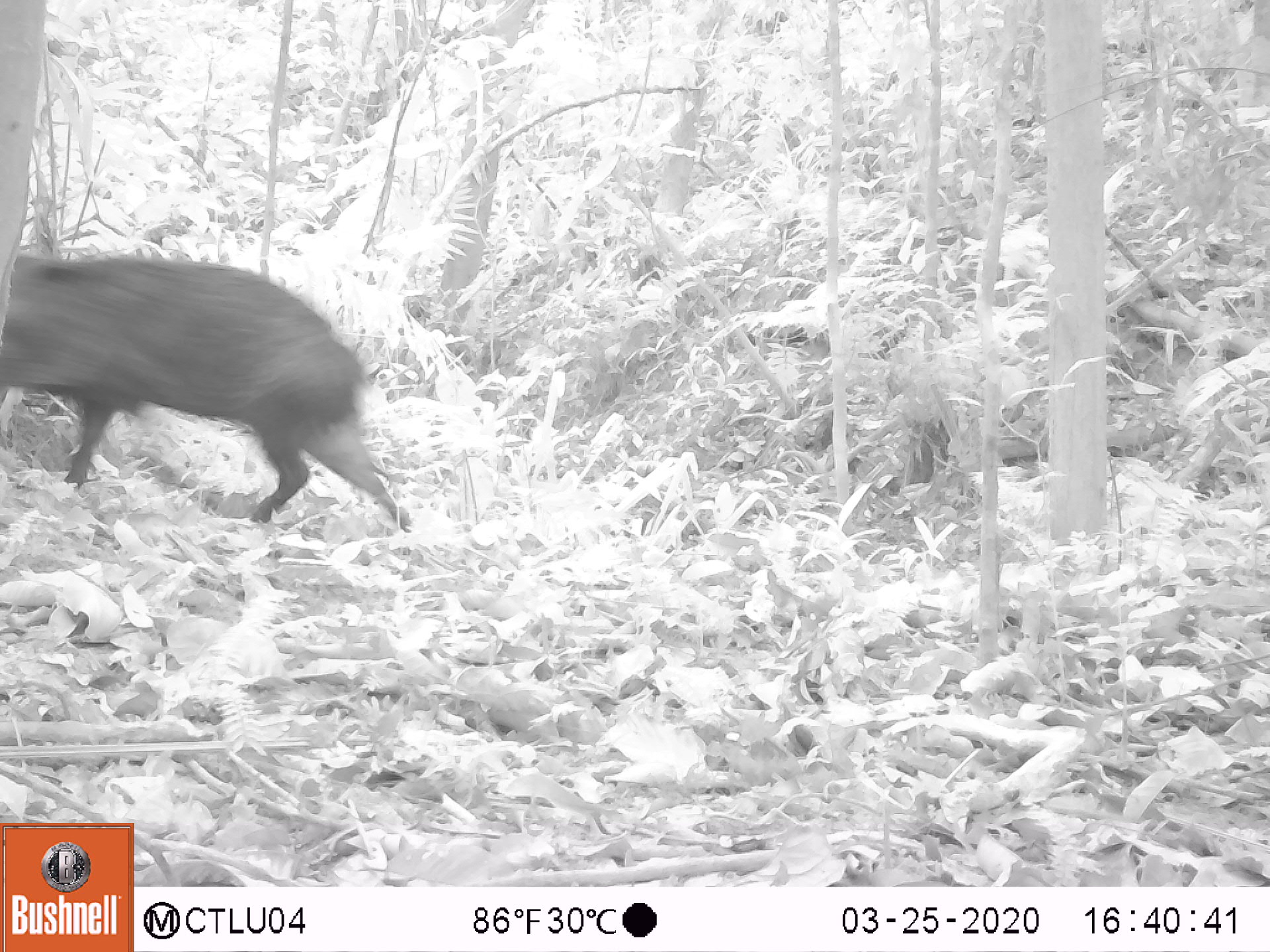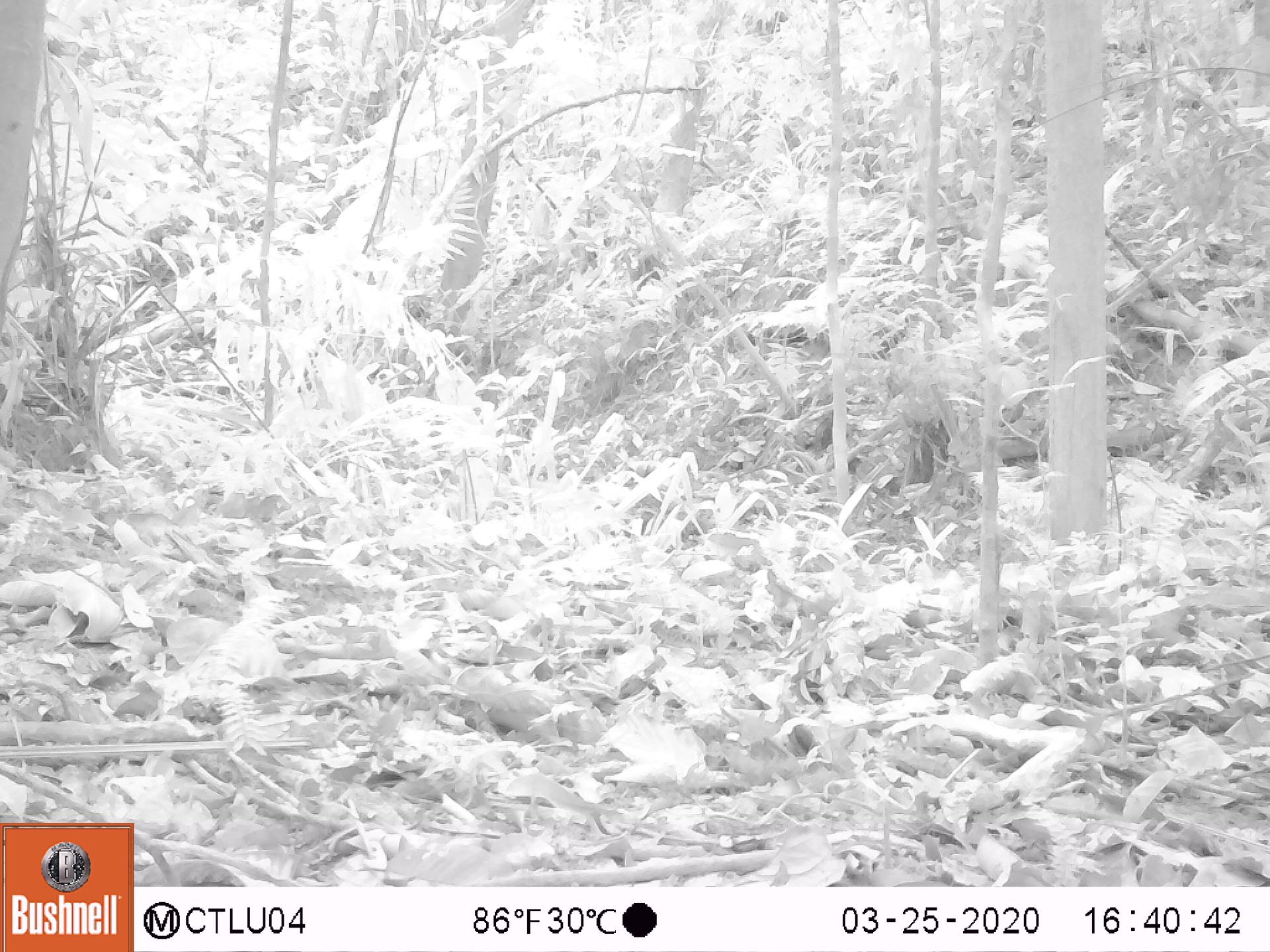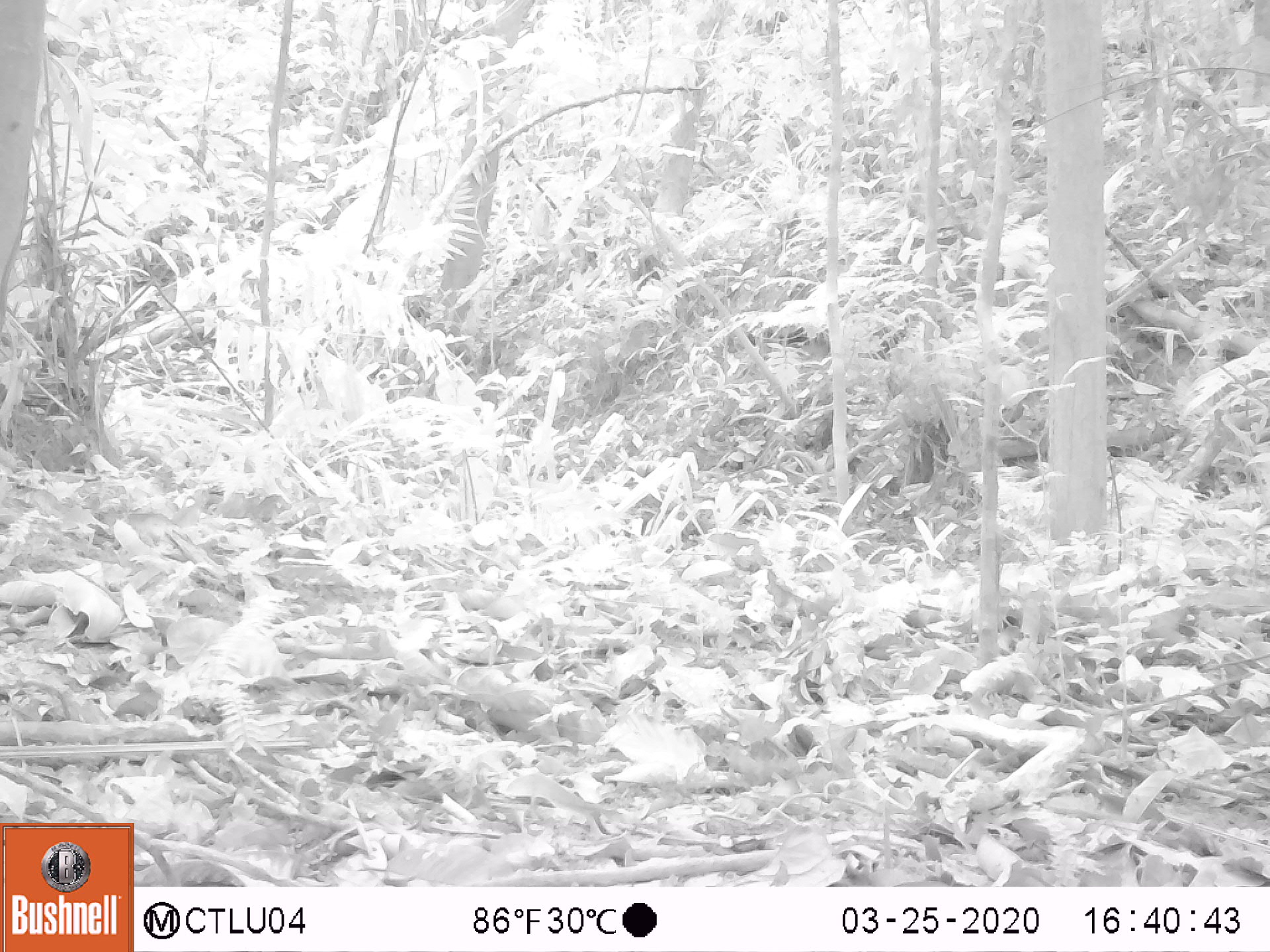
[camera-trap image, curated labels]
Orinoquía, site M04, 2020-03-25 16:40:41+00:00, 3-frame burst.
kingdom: Animalia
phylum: Chordata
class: Mammalia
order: Artiodactyla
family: Tayassuidae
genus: Pecari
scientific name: Pecari tajacu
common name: collared peccary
Collared peccary (Pecari tajacu).